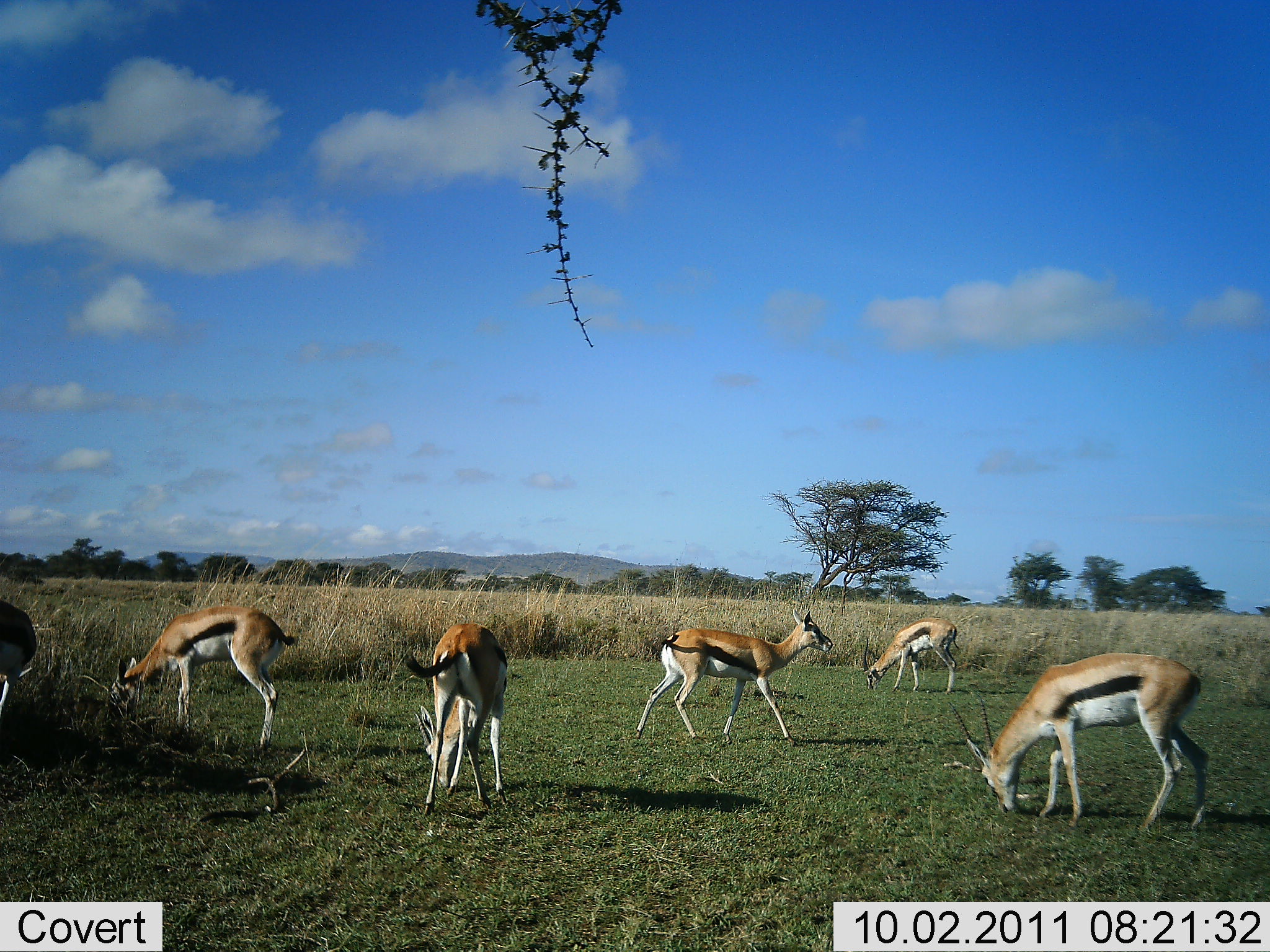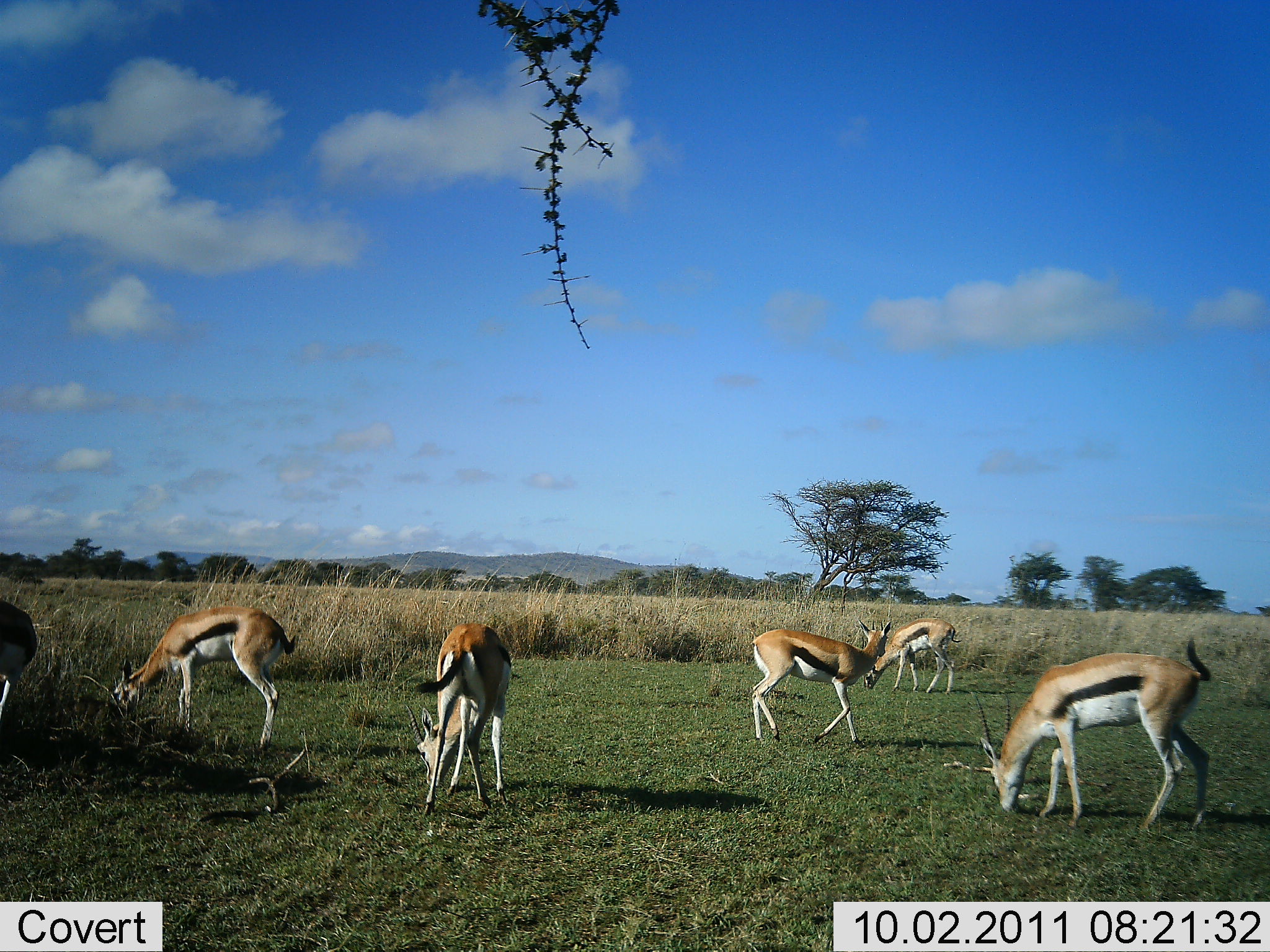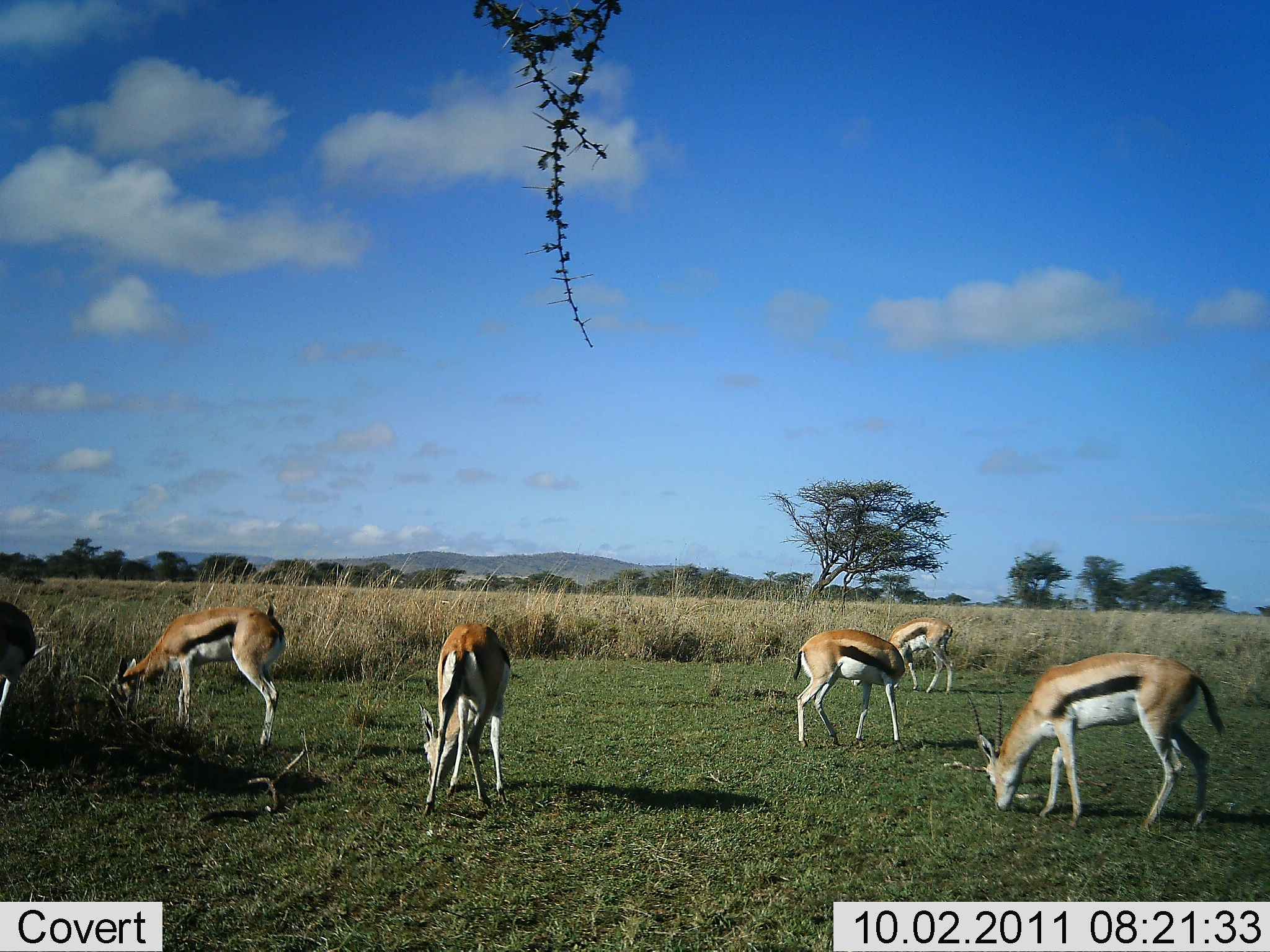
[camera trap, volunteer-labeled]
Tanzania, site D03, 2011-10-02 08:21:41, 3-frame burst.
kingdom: Animalia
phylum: Chordata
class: Mammalia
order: Artiodactyla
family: Bovidae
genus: Eudorcas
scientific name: Eudorcas thomsonii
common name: thomson's gazelle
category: gazellethomsons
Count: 6.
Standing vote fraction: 38%.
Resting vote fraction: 0%.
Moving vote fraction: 31%.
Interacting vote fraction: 0%.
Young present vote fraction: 0%.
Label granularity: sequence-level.